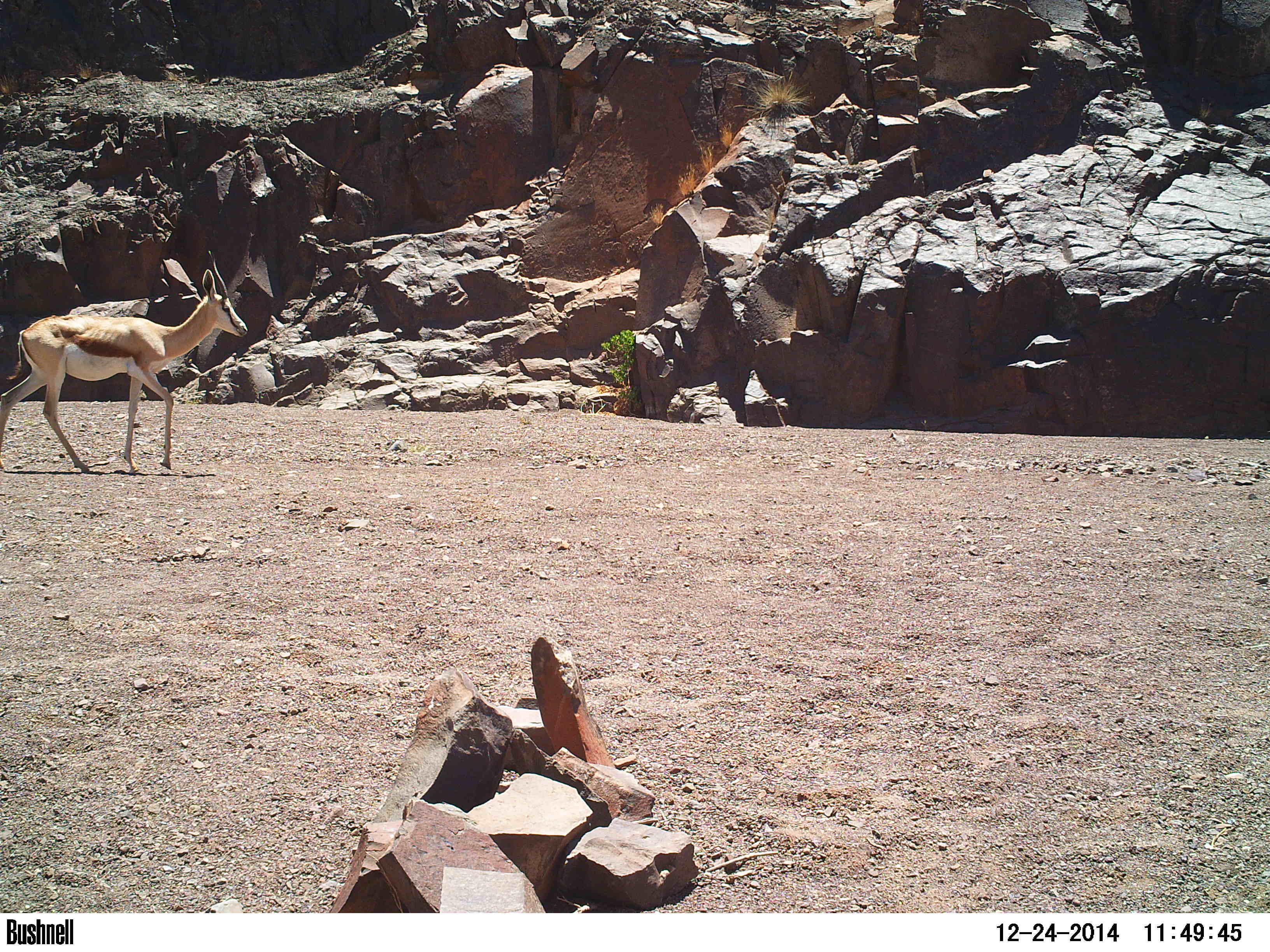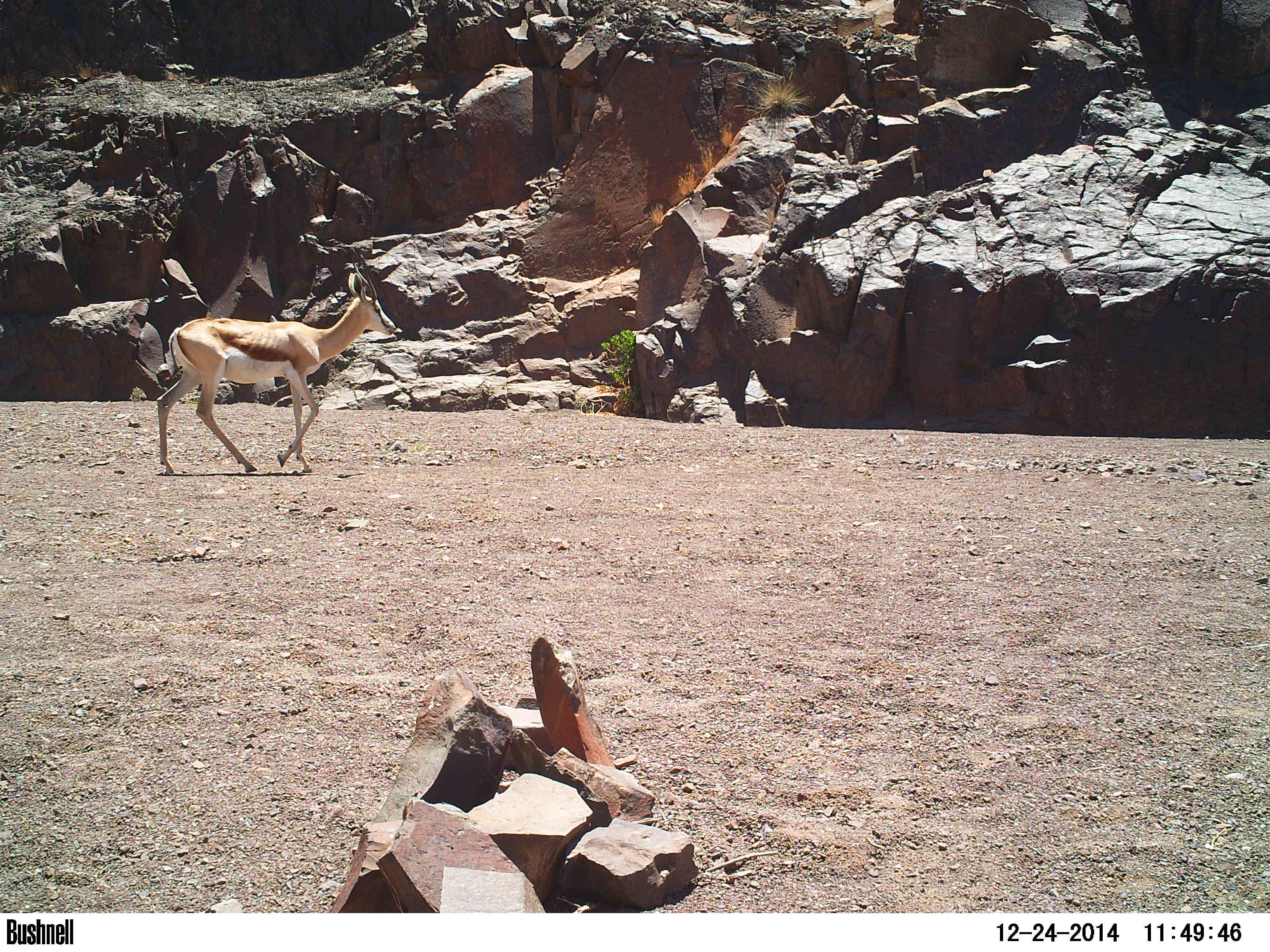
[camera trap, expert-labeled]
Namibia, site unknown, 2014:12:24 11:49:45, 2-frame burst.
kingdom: Animalia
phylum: Chordata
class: Mammalia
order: Artiodactyla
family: Bovidae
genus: Antidorcas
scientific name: Antidorcas marsupialis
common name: springbok